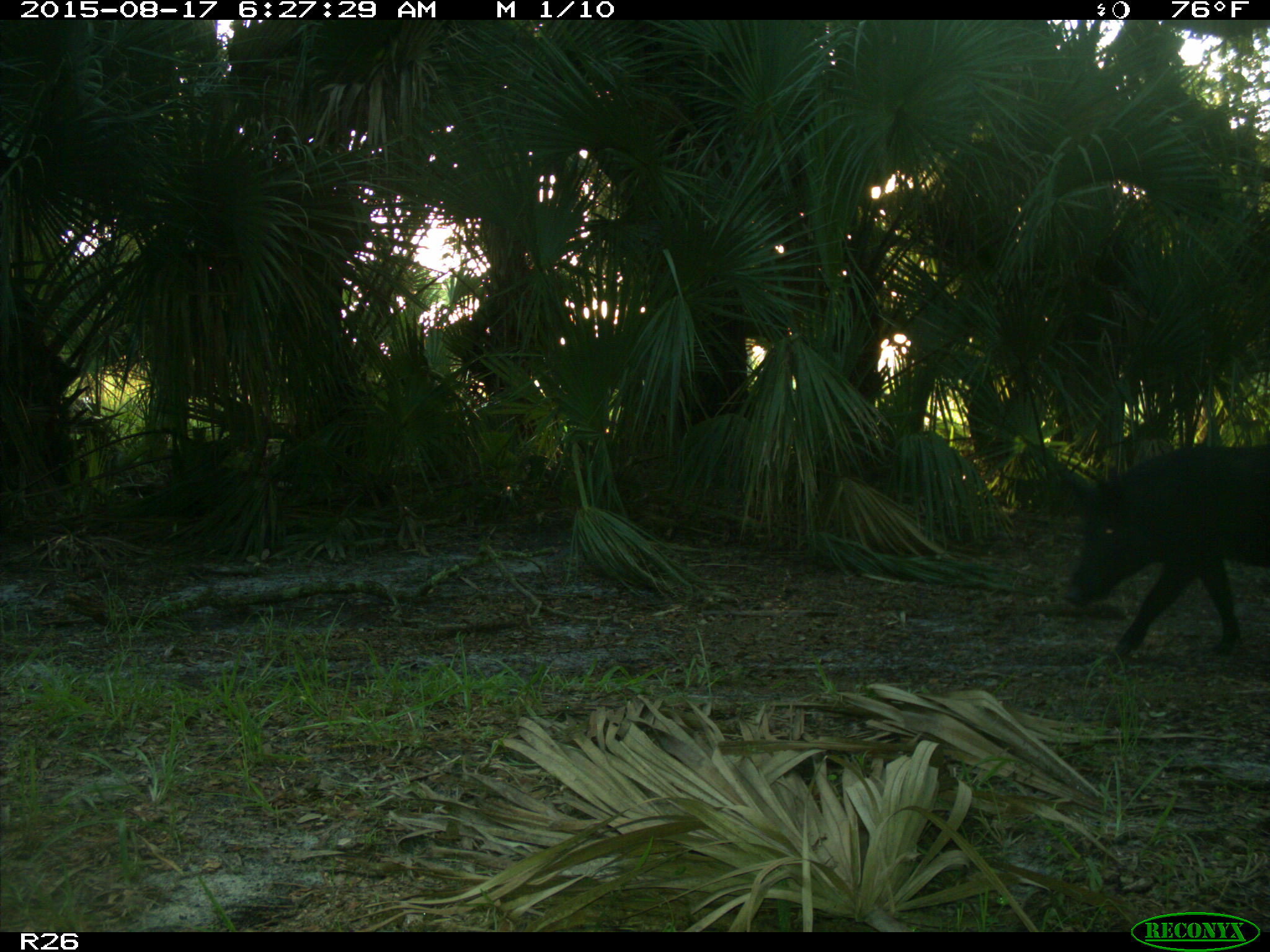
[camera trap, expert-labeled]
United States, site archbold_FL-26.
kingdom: Animalia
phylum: Chordata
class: Mammalia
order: Artiodactyla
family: Suidae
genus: Sus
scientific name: Sus scrofa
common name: wild boar